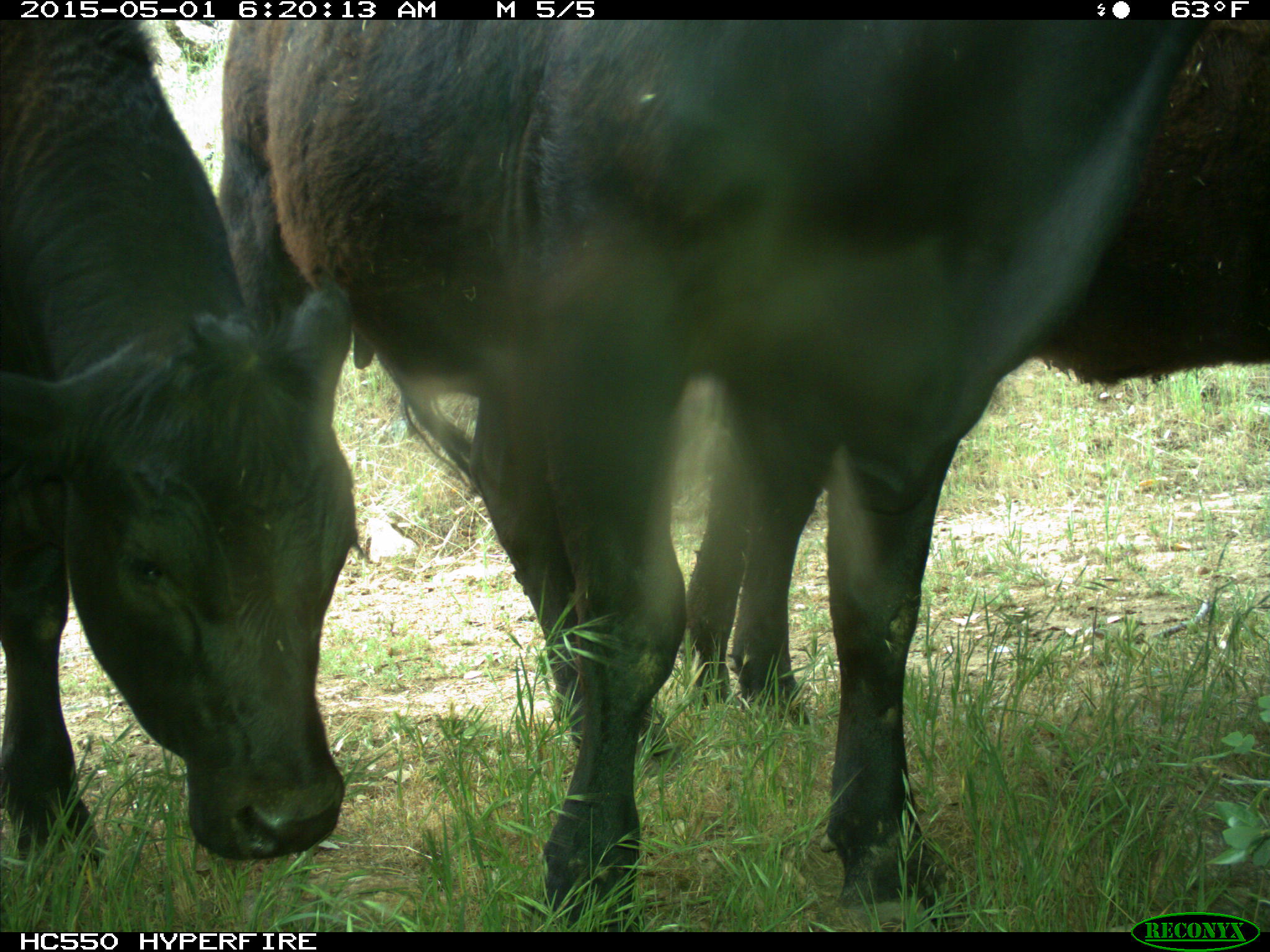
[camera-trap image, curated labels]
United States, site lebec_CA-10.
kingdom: Animalia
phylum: Chordata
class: Mammalia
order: Artiodactyla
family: Bovidae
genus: Bos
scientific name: Bos taurus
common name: domestic cow